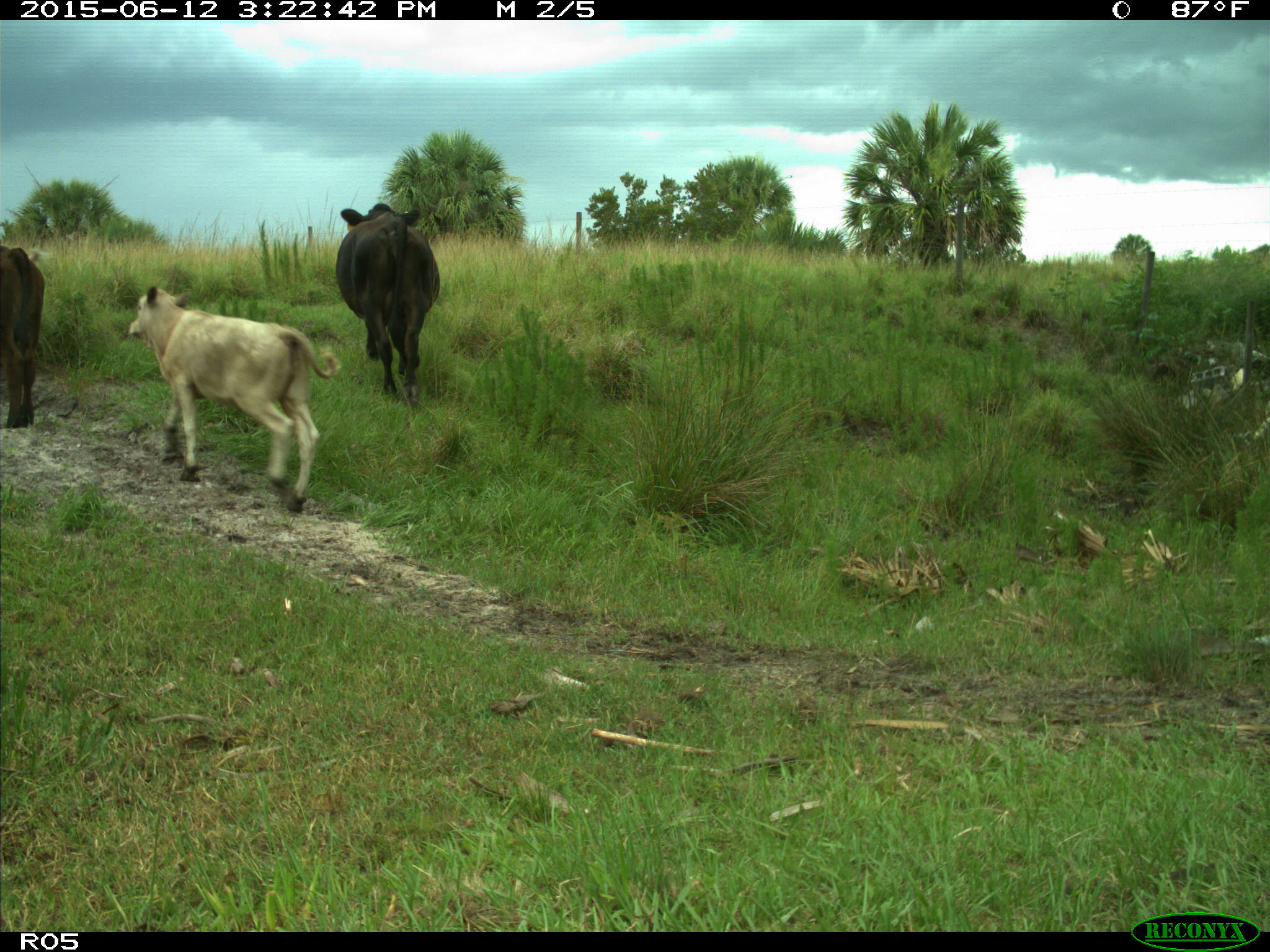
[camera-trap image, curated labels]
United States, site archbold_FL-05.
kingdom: Animalia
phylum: Chordata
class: Mammalia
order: Artiodactyla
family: Bovidae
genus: Bos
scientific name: Bos taurus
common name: domestic cow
Bos taurus (domestic cow).